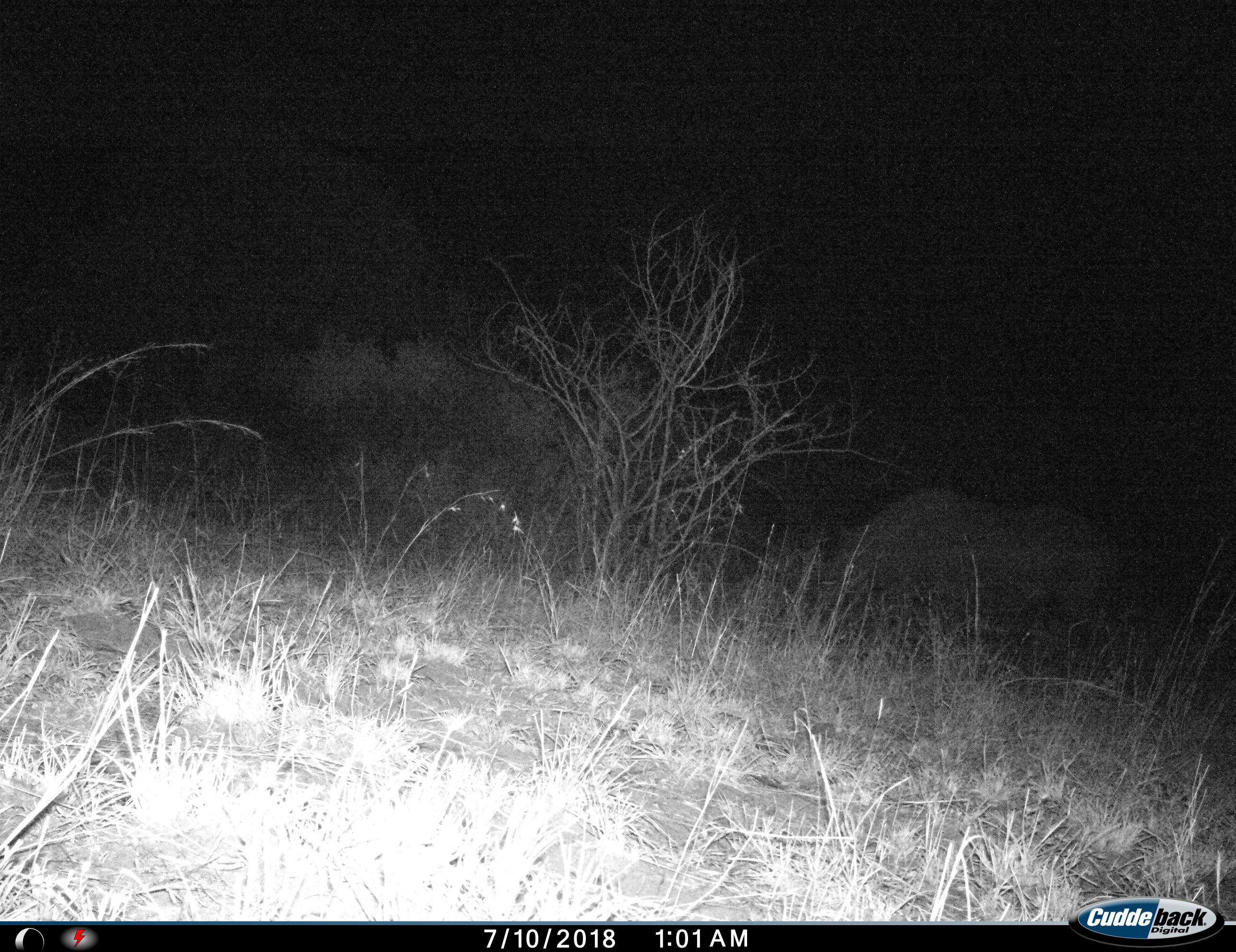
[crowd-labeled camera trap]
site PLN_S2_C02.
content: unidentified animal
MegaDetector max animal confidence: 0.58